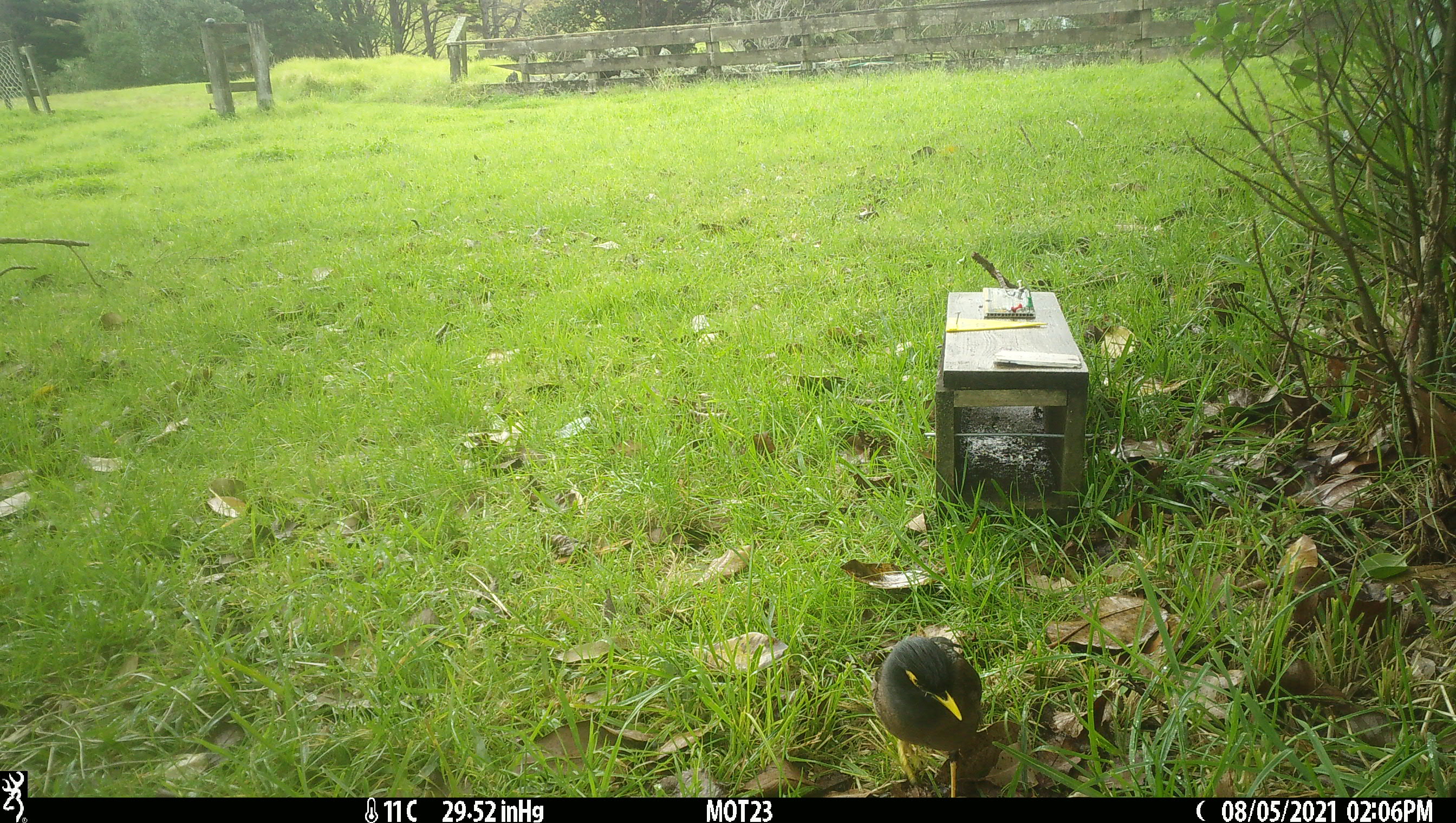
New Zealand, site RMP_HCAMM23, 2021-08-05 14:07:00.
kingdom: Animalia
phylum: Chordata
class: Aves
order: Passeriformes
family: Sturnidae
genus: Acridotheres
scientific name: Acridotheres tristis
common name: common myna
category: myna